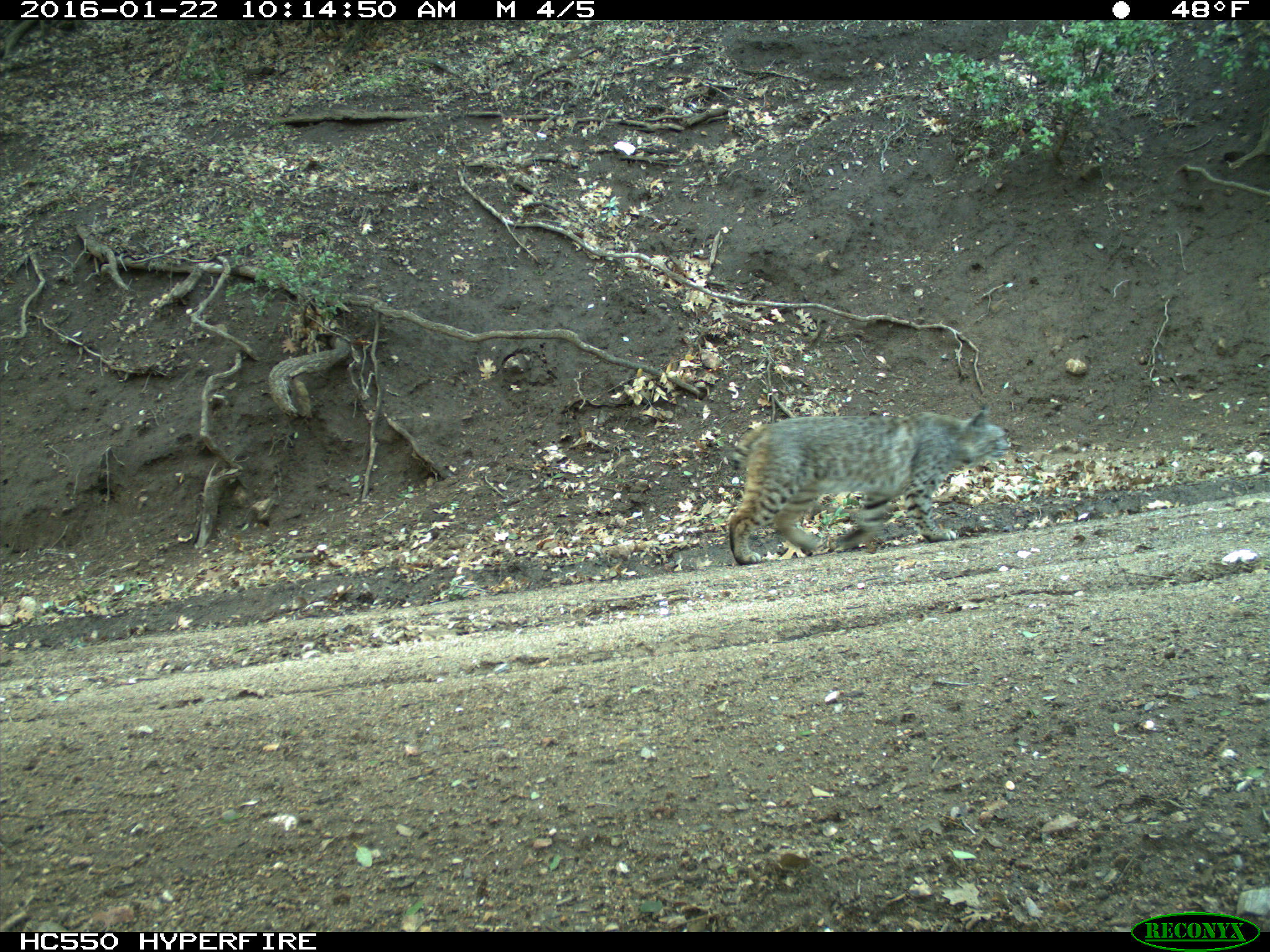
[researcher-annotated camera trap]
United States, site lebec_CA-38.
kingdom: Animalia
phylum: Chordata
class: Mammalia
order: Carnivora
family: Felidae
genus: Lynx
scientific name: Lynx rufus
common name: bobcat